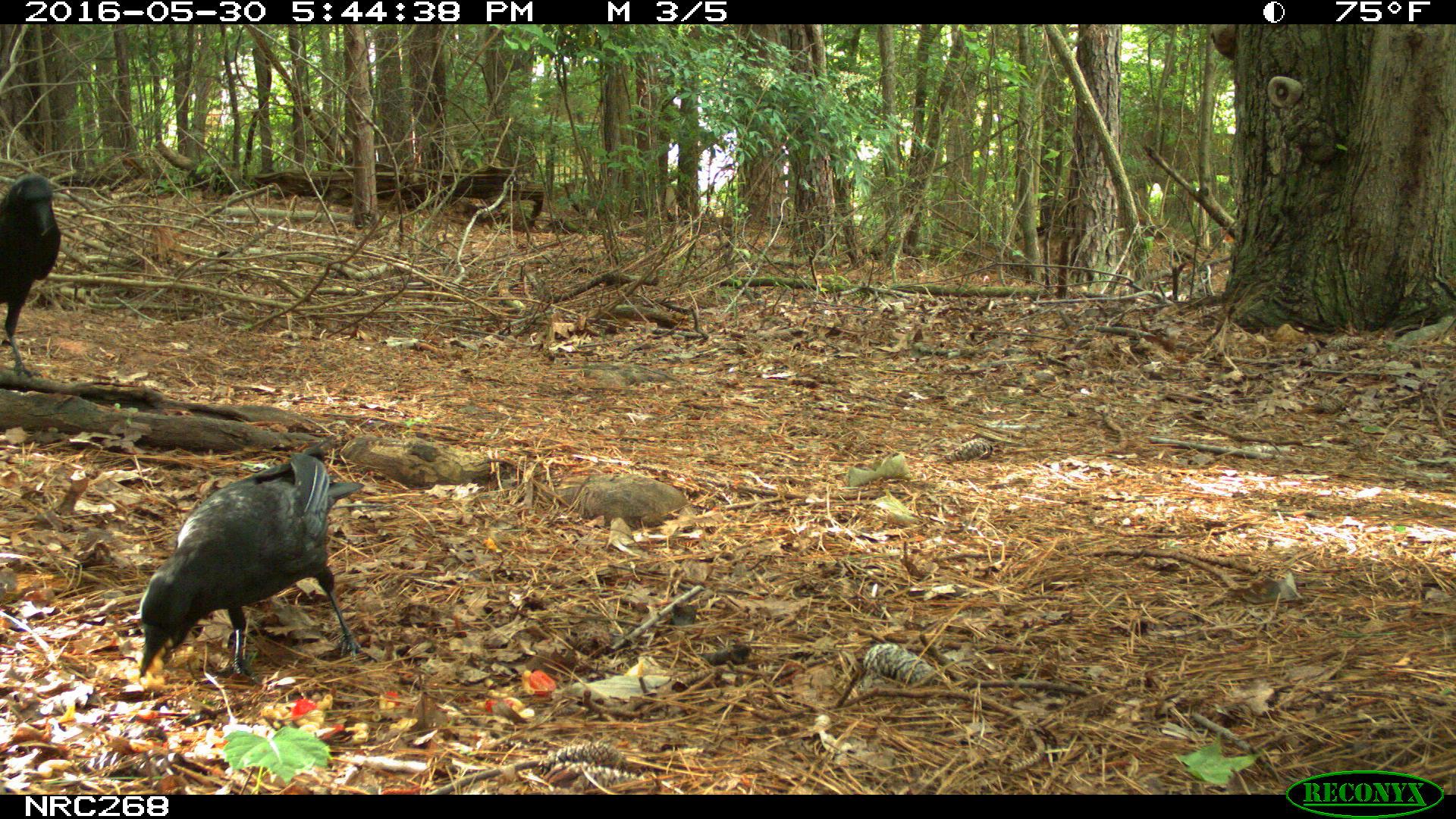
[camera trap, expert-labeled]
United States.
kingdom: Animalia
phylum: Chordata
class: Aves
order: Passeriformes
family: Corvidae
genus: Corvus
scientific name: Corvus brachyrhynchos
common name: american crow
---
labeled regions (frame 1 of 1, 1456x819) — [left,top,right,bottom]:
American Crow: [132,455,373,696]; [0,168,65,353]